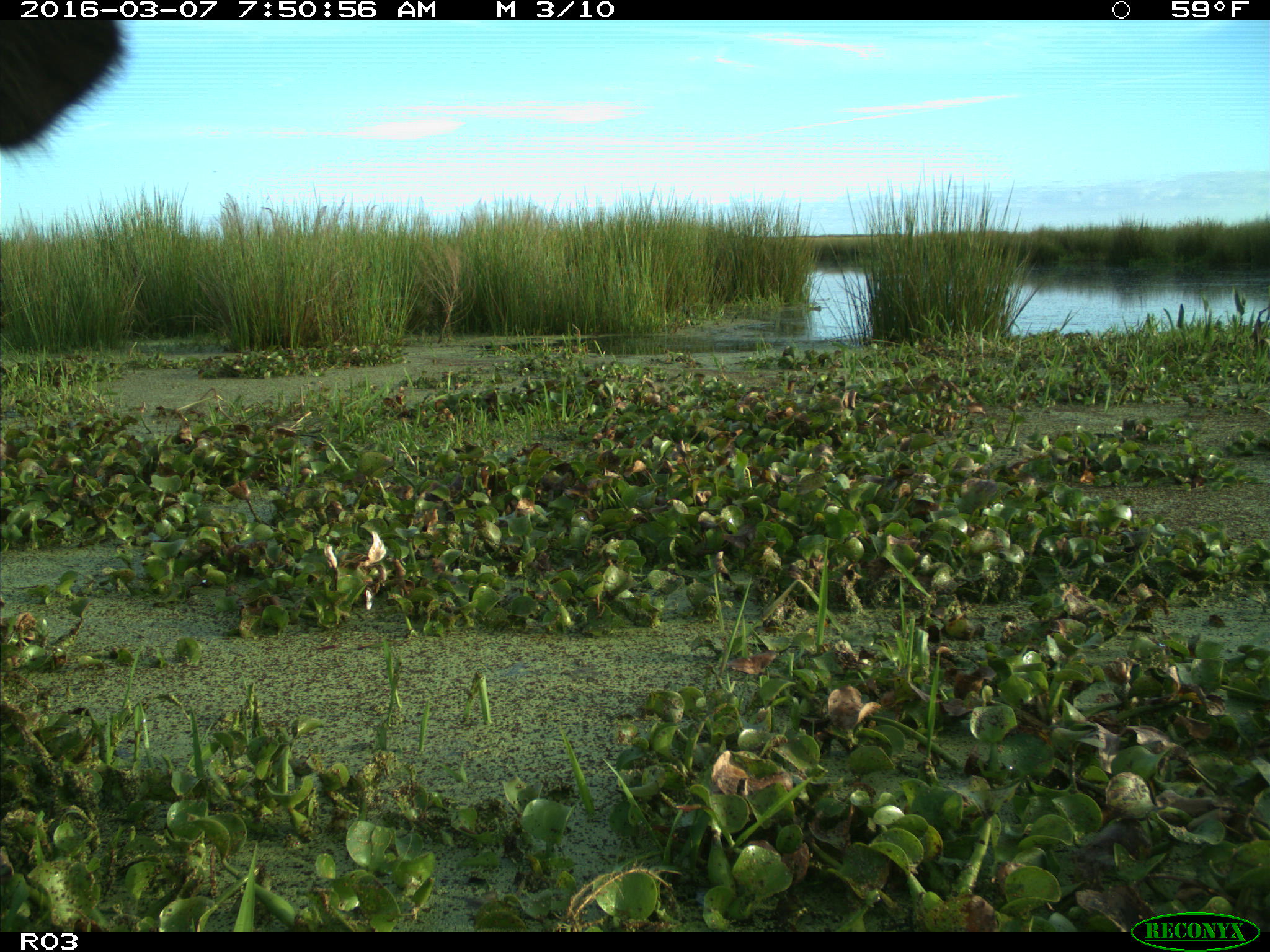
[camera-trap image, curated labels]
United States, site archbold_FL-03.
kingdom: Animalia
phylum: Chordata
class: Mammalia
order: Artiodactyla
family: Bovidae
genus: Bos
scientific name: Bos taurus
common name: domestic cow